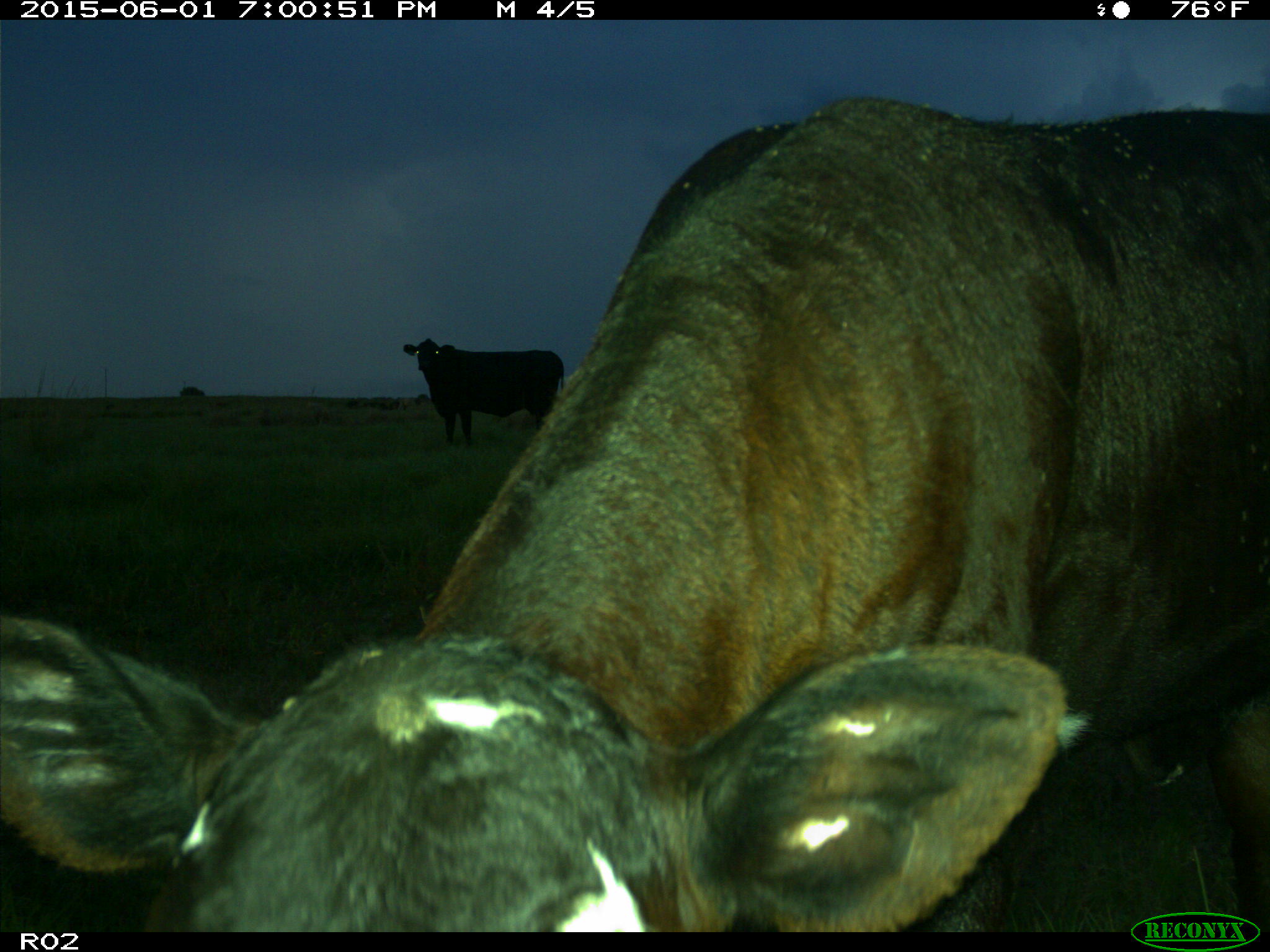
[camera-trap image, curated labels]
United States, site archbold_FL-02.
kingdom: Animalia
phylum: Chordata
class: Mammalia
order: Artiodactyla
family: Bovidae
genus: Bos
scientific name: Bos taurus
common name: domestic cow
Bos taurus (domestic cow).